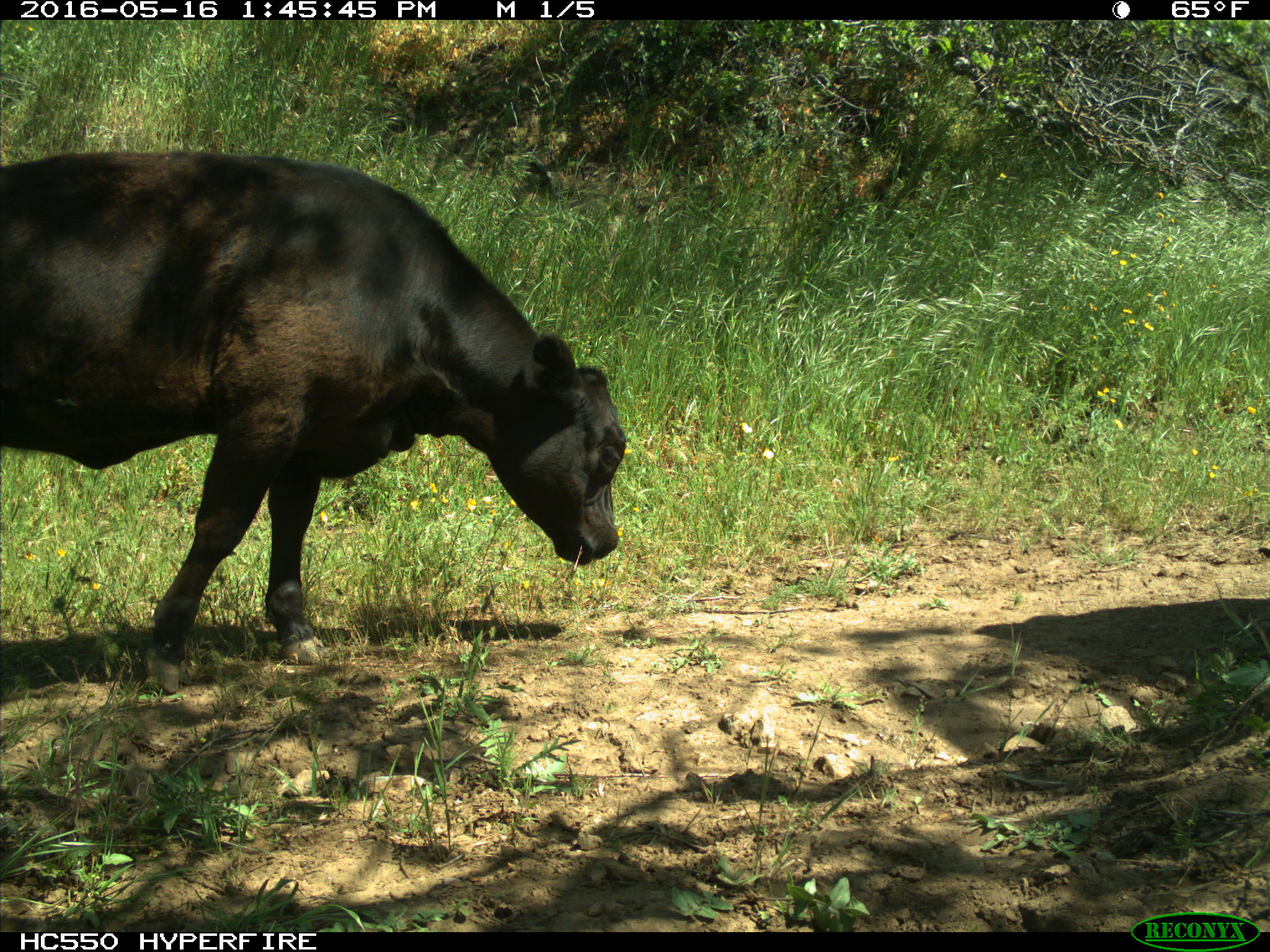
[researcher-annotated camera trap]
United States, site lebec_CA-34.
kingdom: Animalia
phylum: Chordata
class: Mammalia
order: Artiodactyla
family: Bovidae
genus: Bos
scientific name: Bos taurus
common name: domestic cow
Bos taurus (domestic cow).